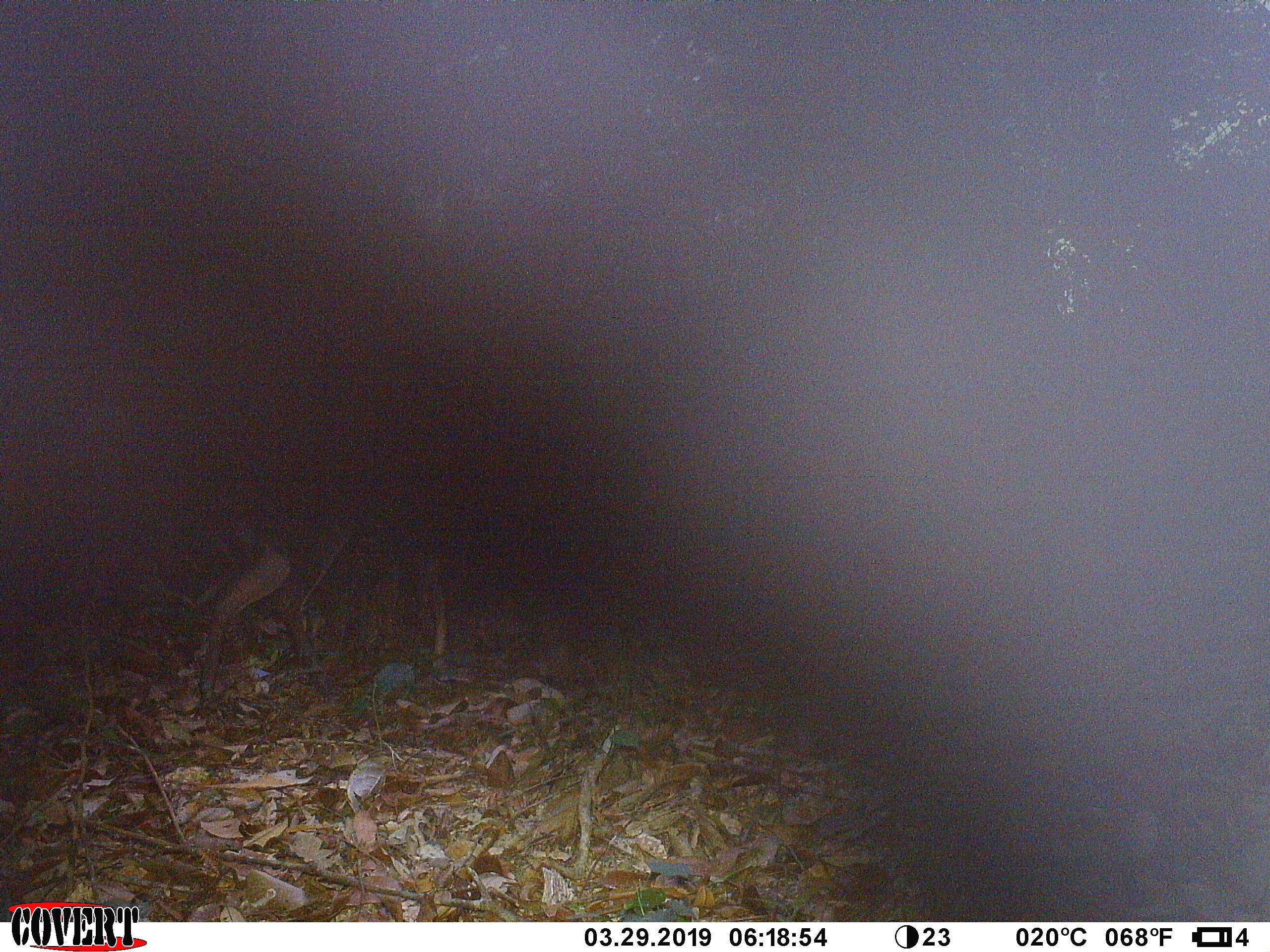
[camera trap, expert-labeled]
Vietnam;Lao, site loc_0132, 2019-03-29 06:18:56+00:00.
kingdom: Animalia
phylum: Chordata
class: Mammalia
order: Artiodactyla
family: Cervidae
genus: Muntiacus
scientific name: Muntiacus rooseveltorum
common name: roosevelt's muntjac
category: roosevelts muntjac group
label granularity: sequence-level